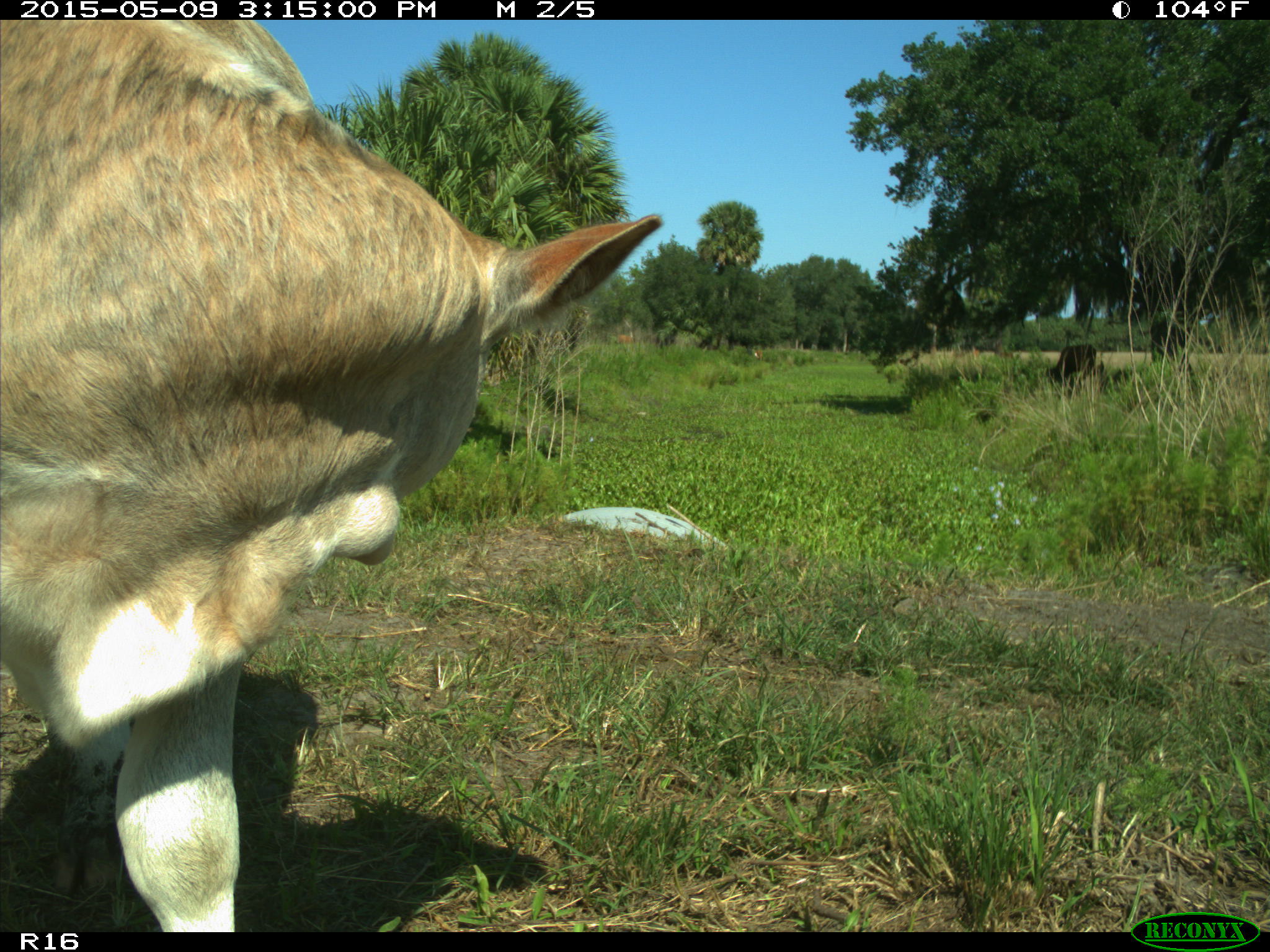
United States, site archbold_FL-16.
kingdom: Animalia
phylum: Chordata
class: Mammalia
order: Artiodactyla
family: Bovidae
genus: Bos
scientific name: Bos taurus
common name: domestic cow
Bos taurus (domestic cow).